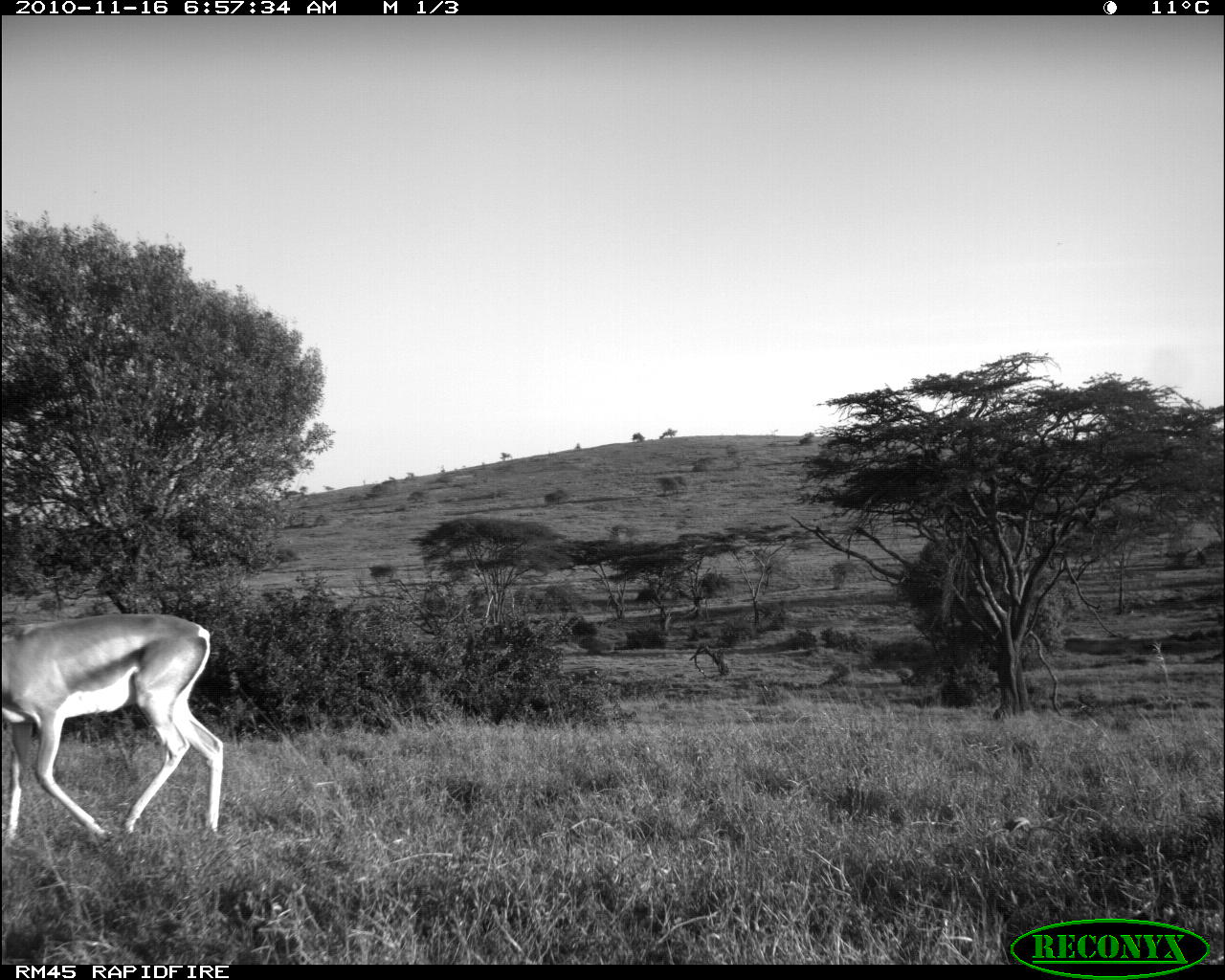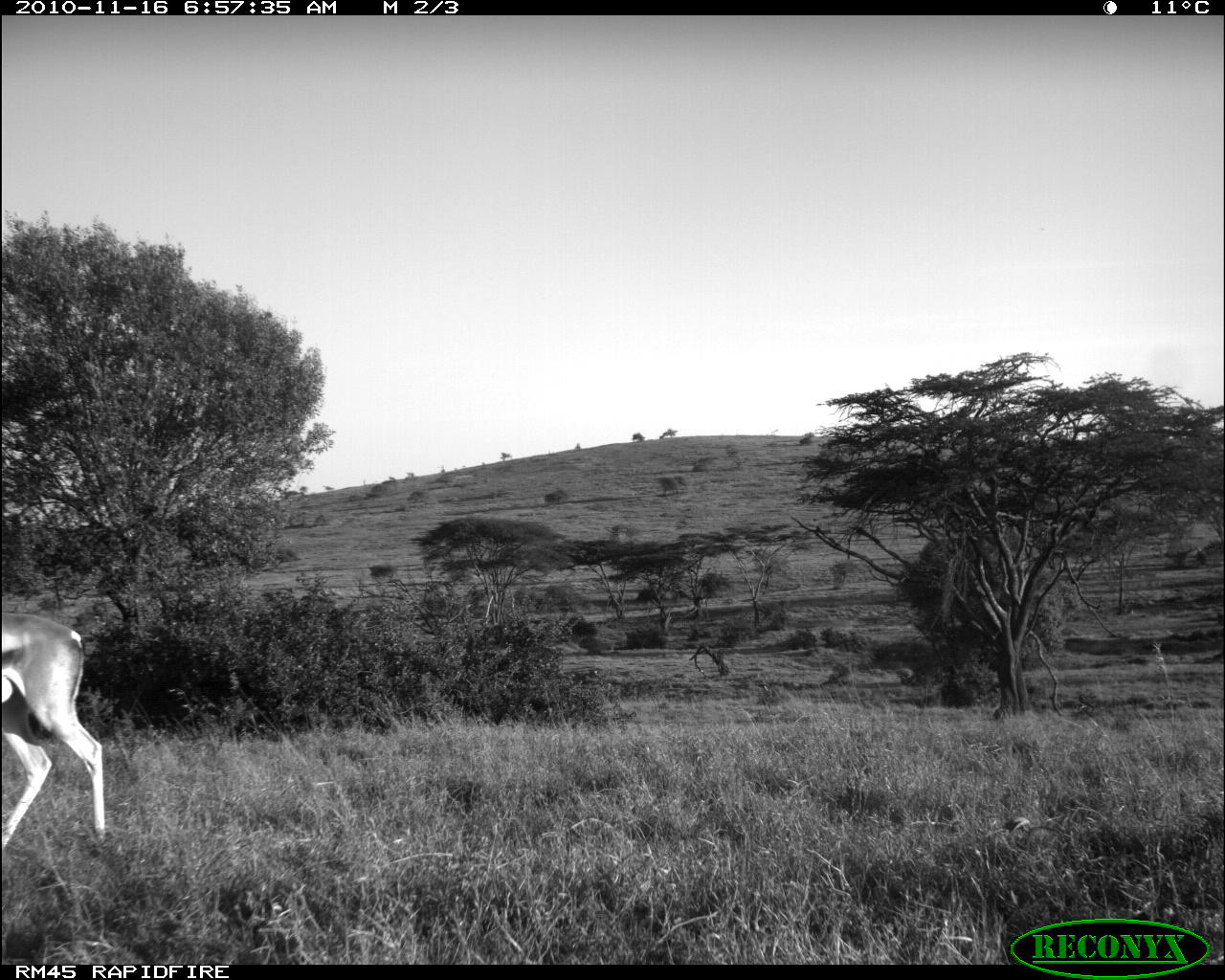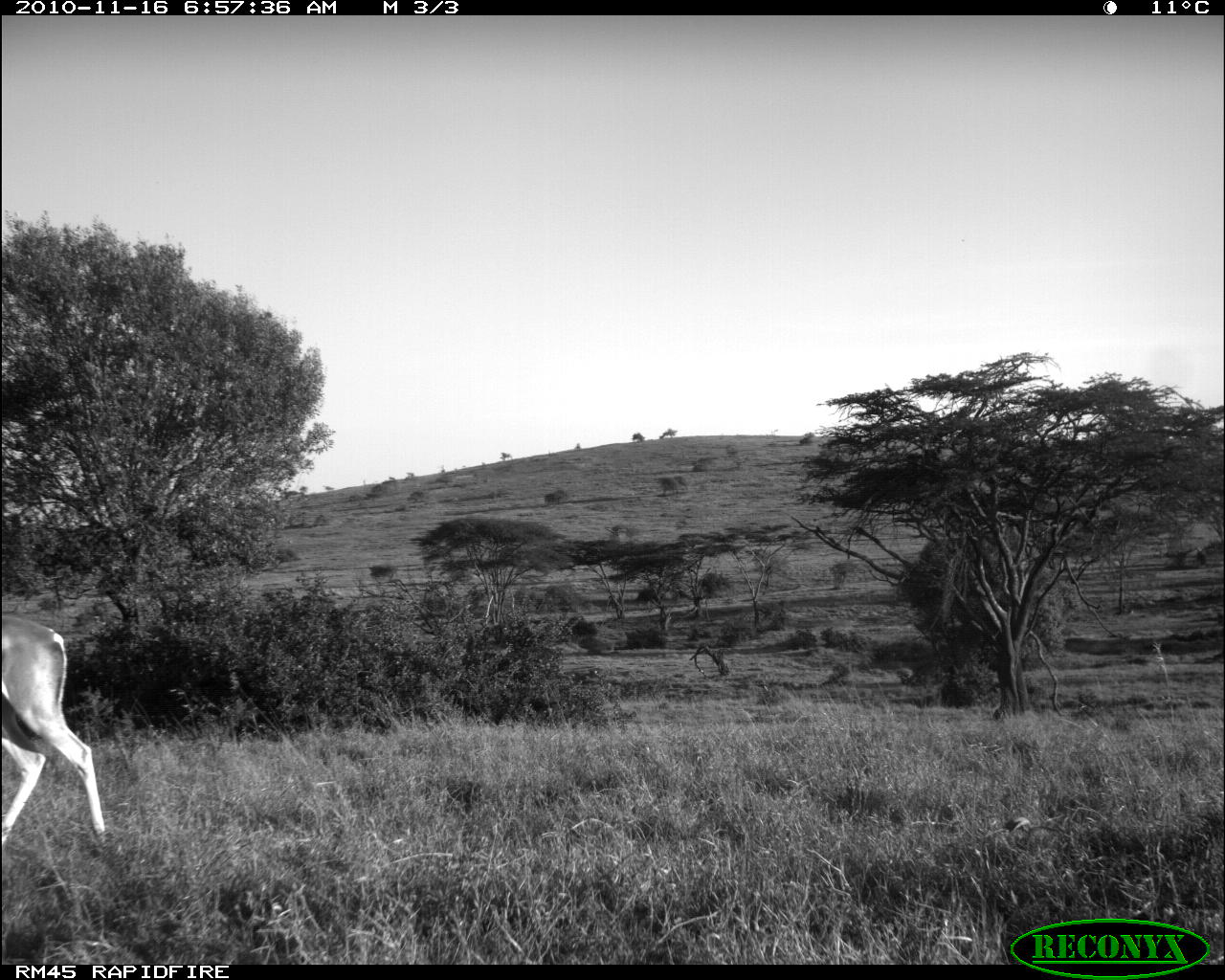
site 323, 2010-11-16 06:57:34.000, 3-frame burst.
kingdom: Animalia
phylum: Chordata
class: Mammalia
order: Artiodactyla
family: Bovidae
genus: Nanger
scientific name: Nanger granti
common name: grant's gazelle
Nanger granti (grant's gazelle), count 1.